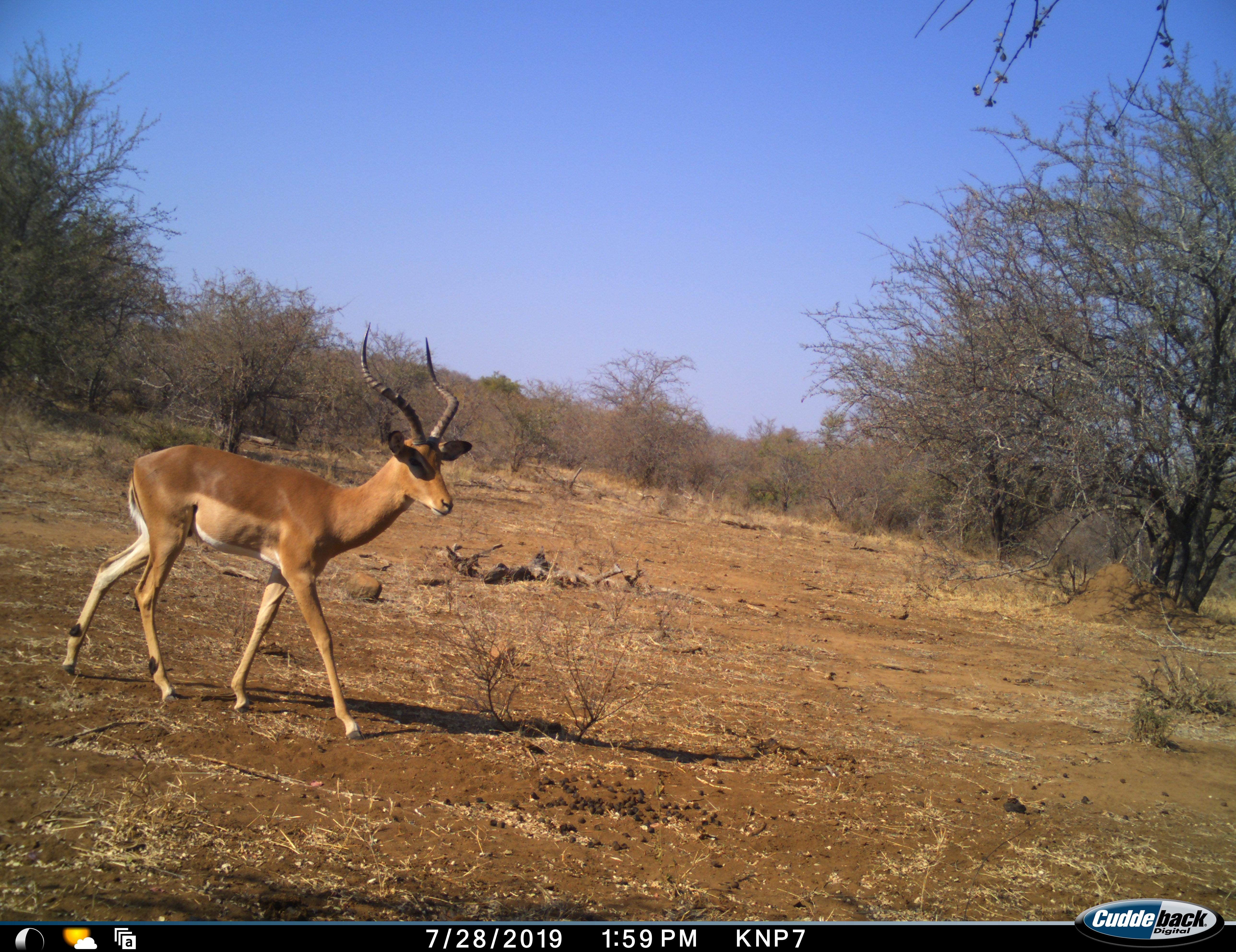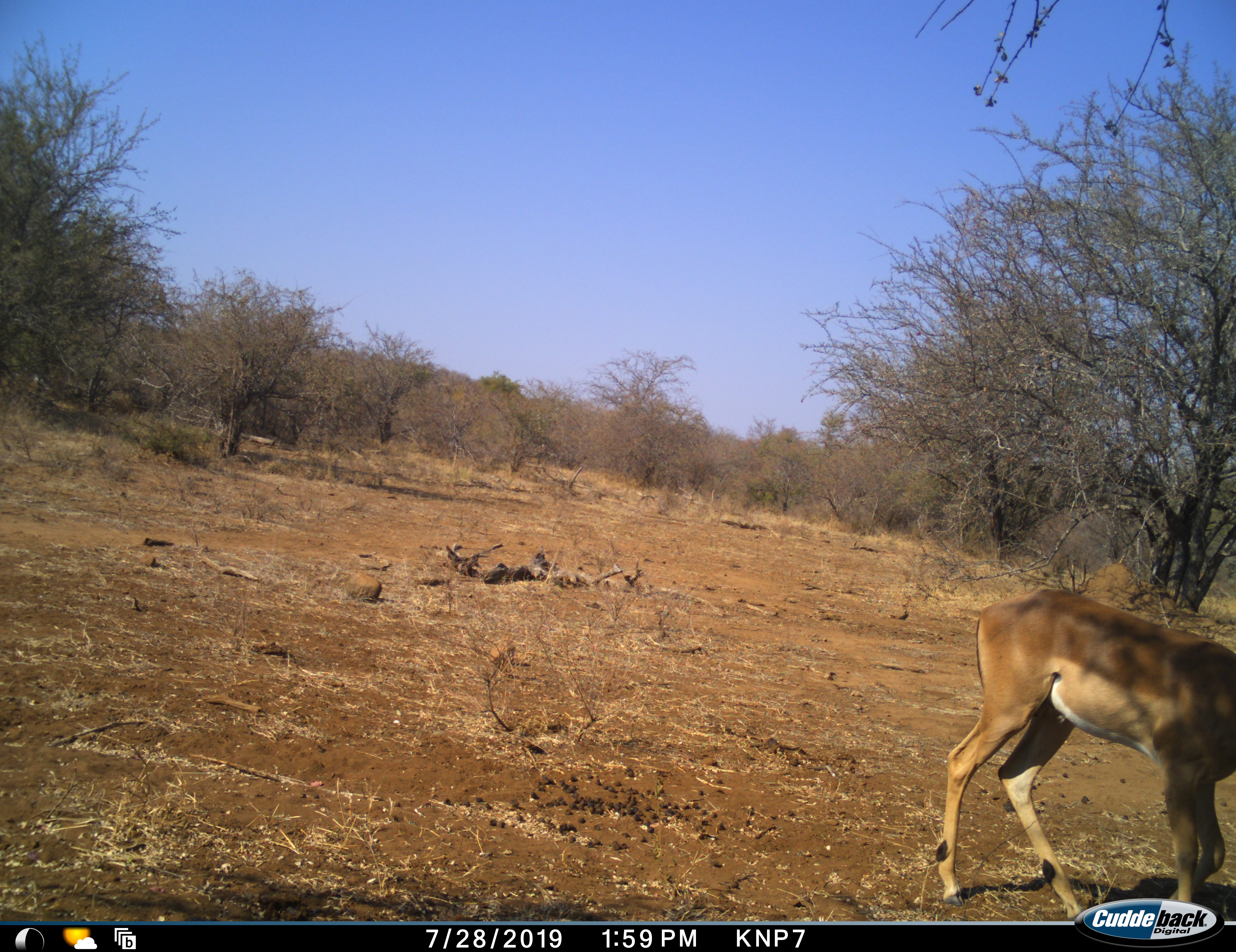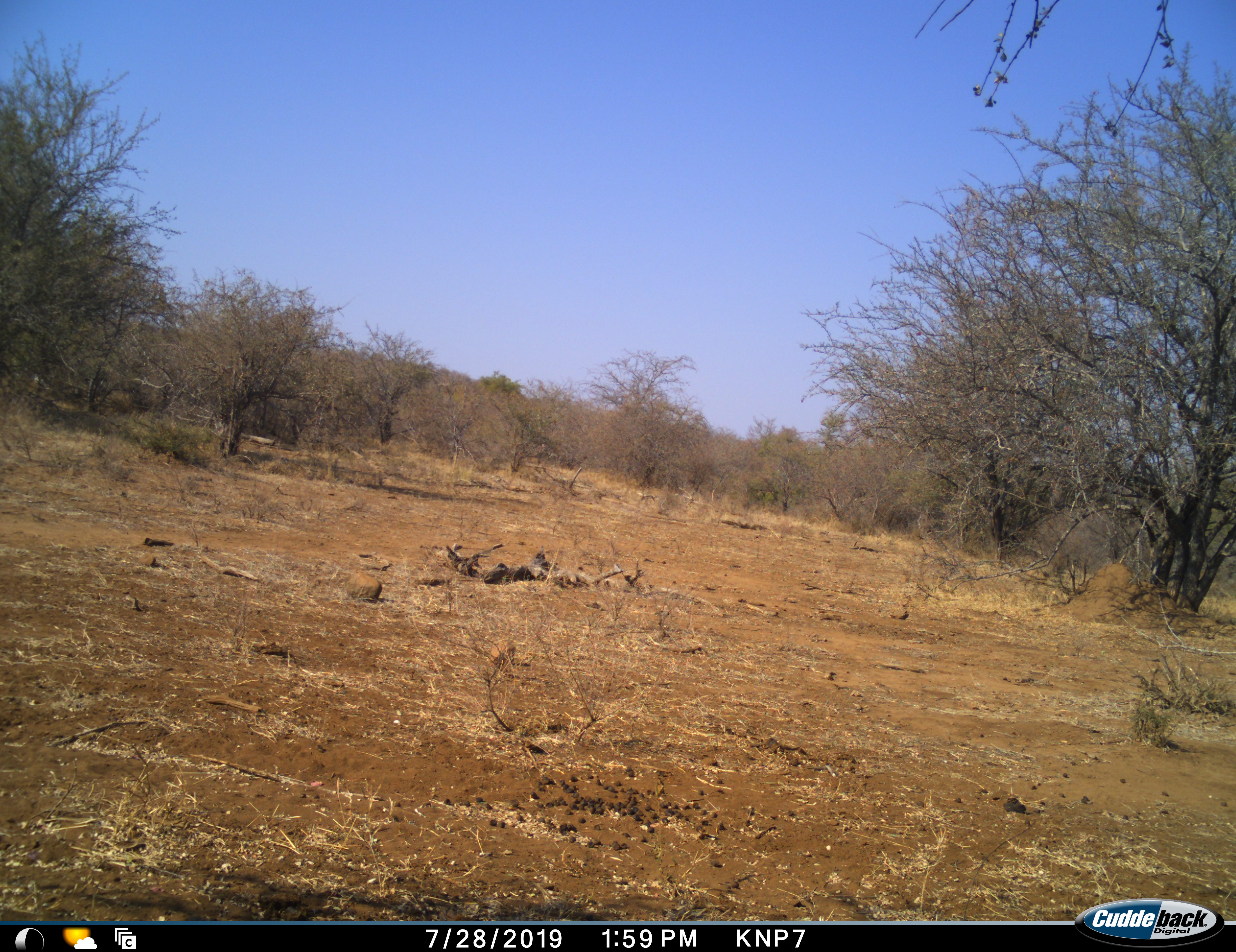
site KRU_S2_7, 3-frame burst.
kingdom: Animalia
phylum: Chordata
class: Mammalia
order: Artiodactyla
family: Bovidae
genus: Aepyceros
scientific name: Aepyceros melampus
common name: impala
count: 1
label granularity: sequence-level